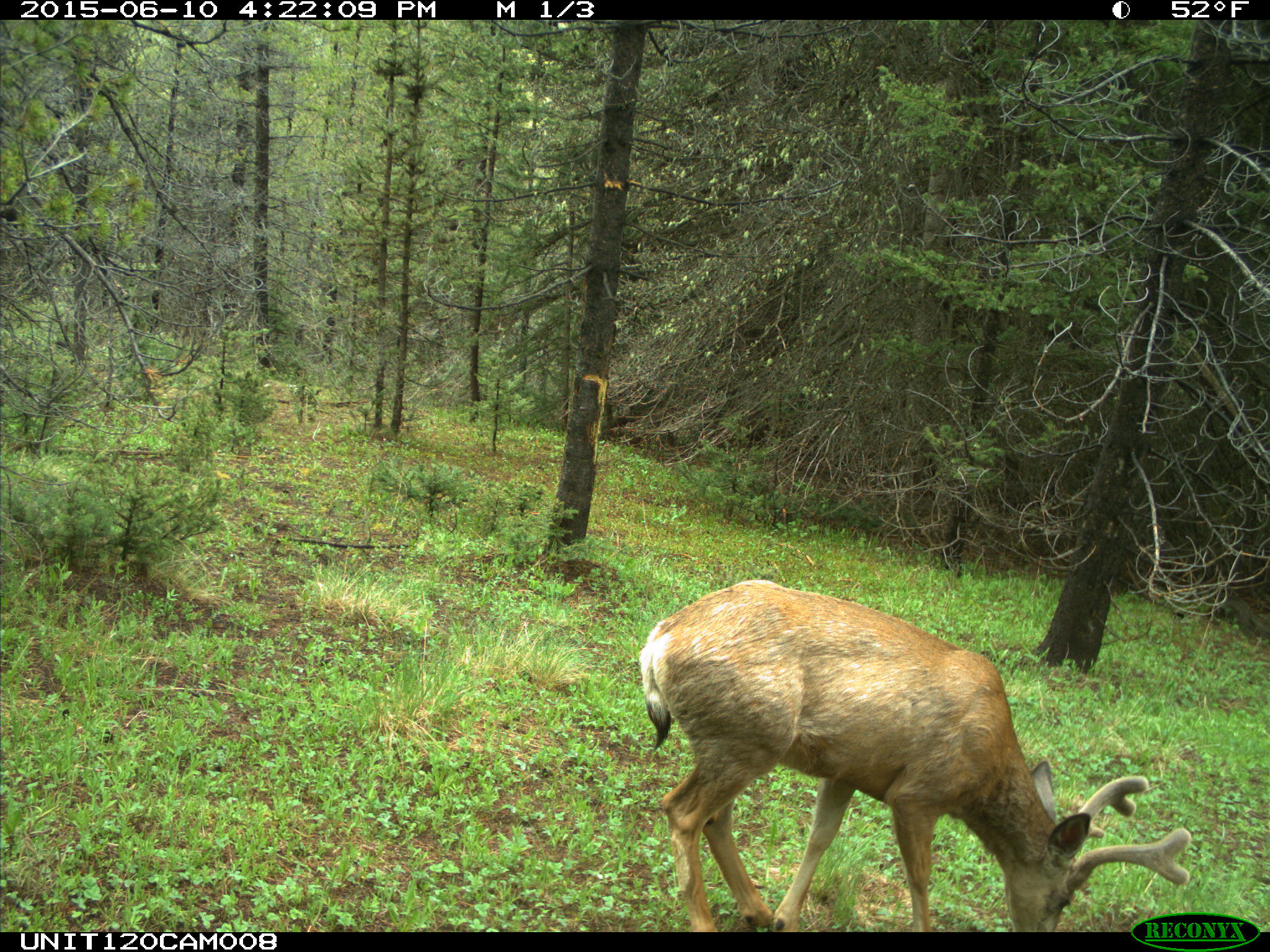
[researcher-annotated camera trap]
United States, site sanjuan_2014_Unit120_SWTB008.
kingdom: Animalia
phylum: Chordata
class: Mammalia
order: Artiodactyla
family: Cervidae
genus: Odocoileus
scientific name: Odocoileus hemionus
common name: mule deer